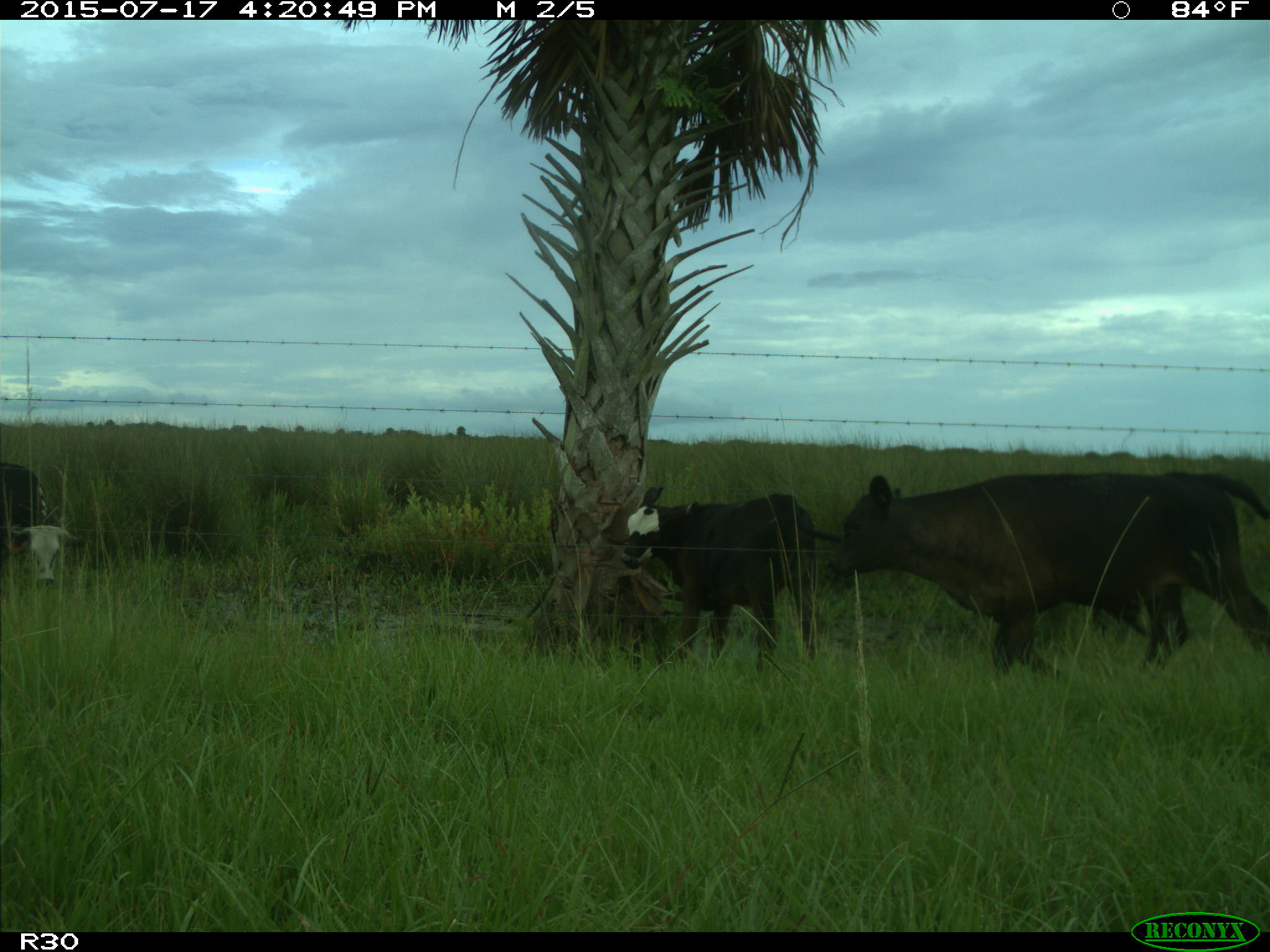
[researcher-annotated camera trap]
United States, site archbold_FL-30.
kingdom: Animalia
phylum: Chordata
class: Mammalia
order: Artiodactyla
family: Bovidae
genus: Bos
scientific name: Bos taurus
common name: domestic cow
Bos taurus (domestic cow).